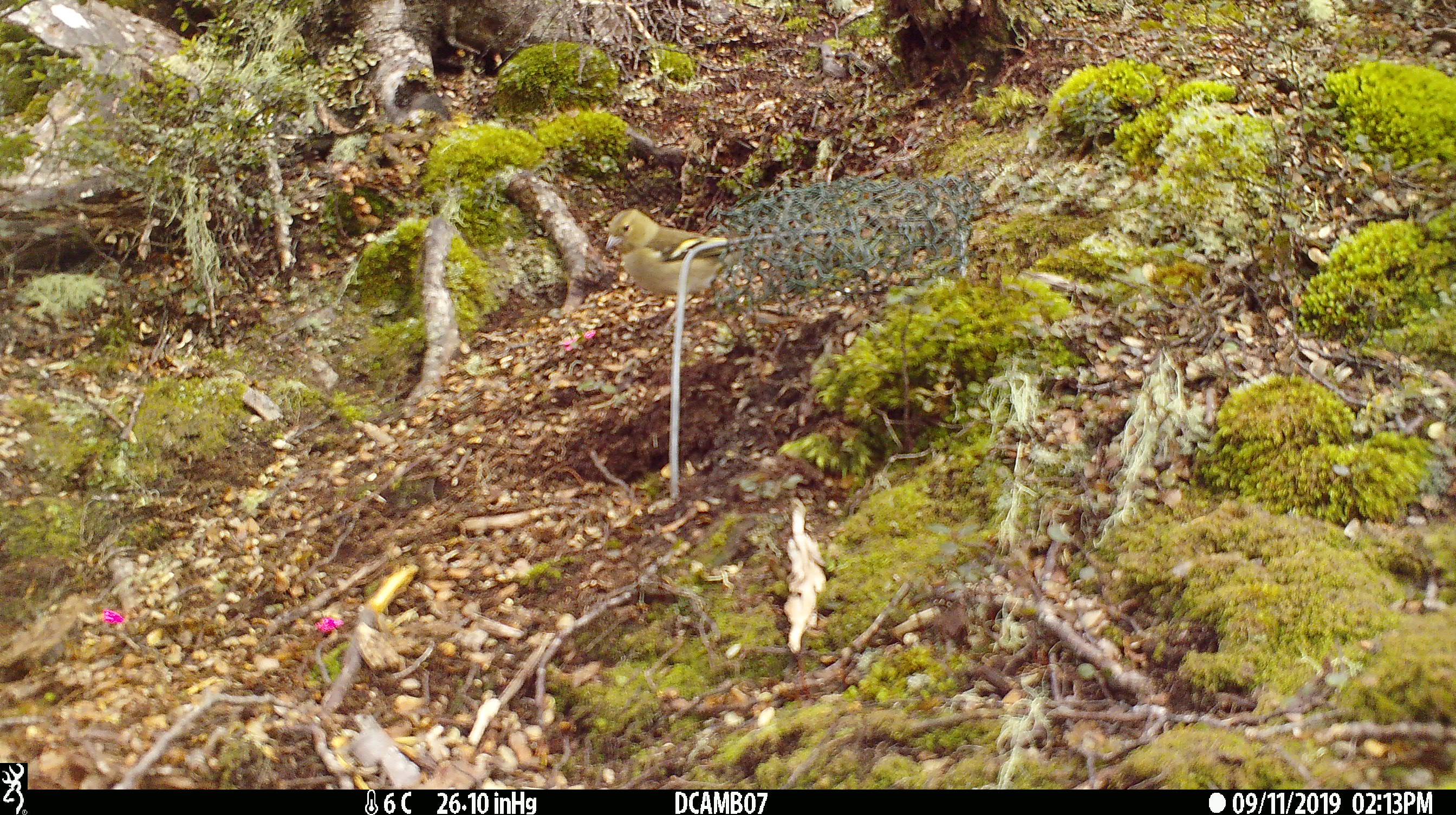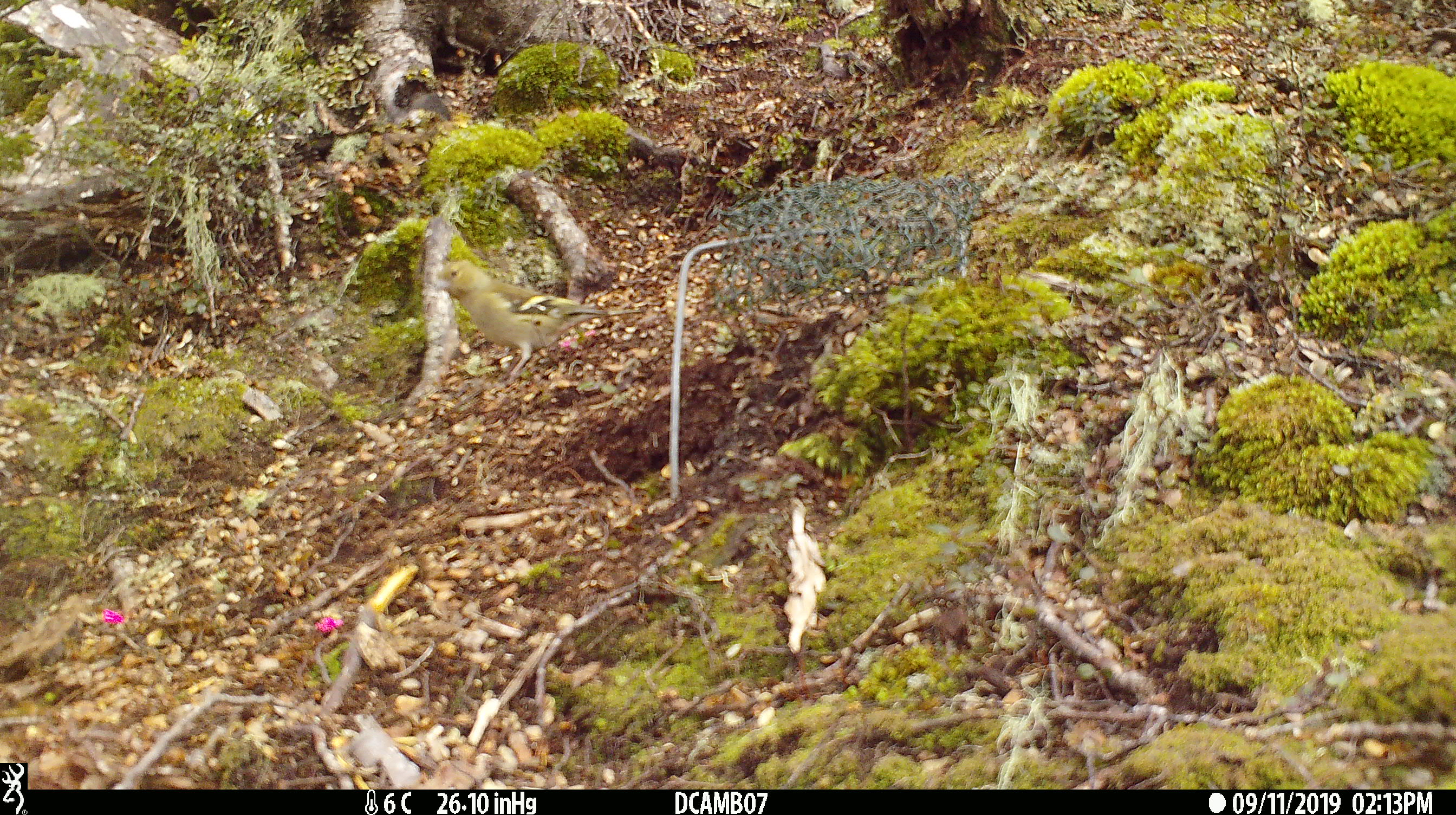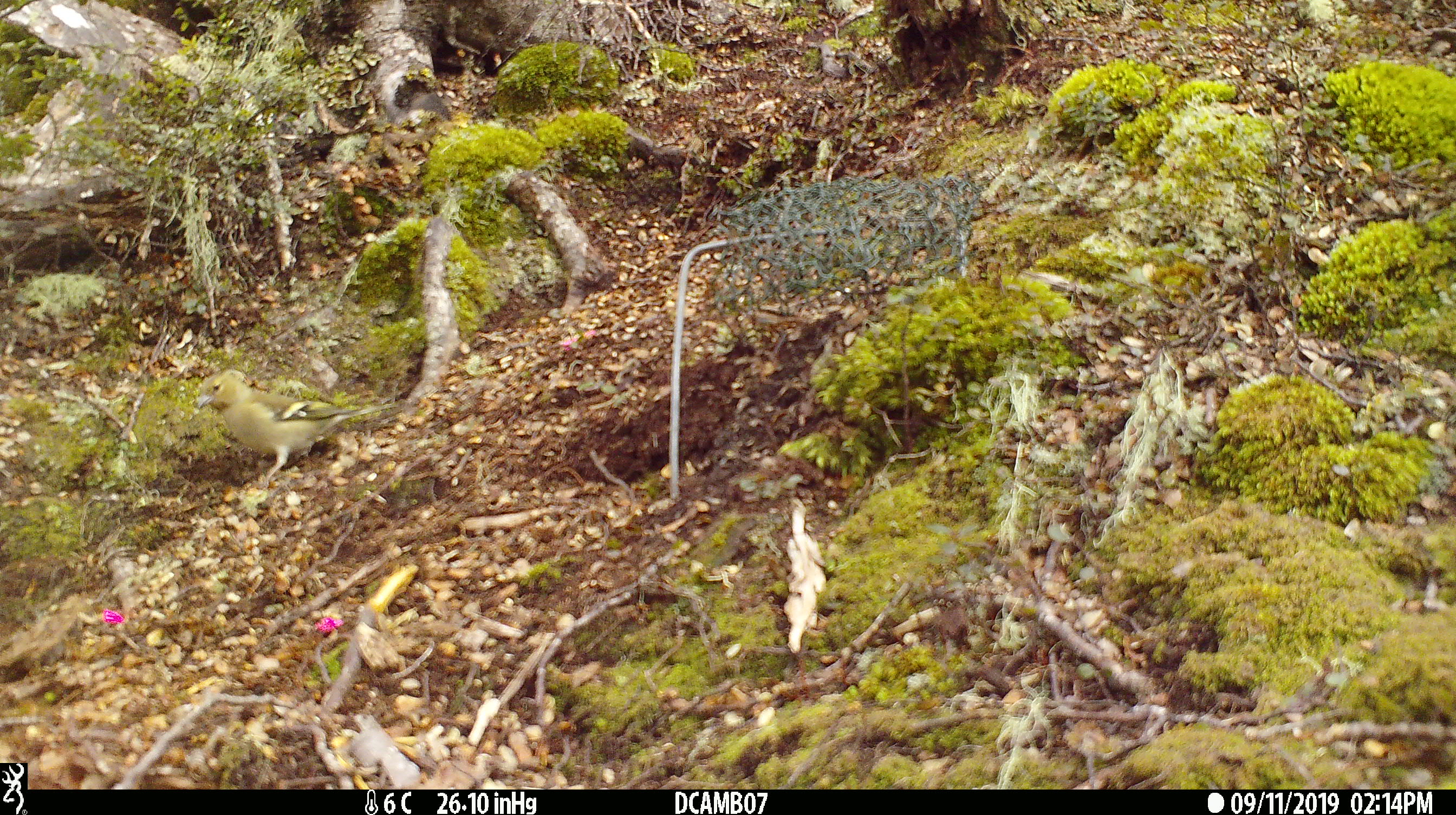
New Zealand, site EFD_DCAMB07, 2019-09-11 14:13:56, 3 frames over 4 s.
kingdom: Animalia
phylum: Chordata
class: Aves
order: Passeriformes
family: Fringillidae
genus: Chloris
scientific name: Chloris chloris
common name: greenfinch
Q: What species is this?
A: Greenfinch (Chloris chloris).